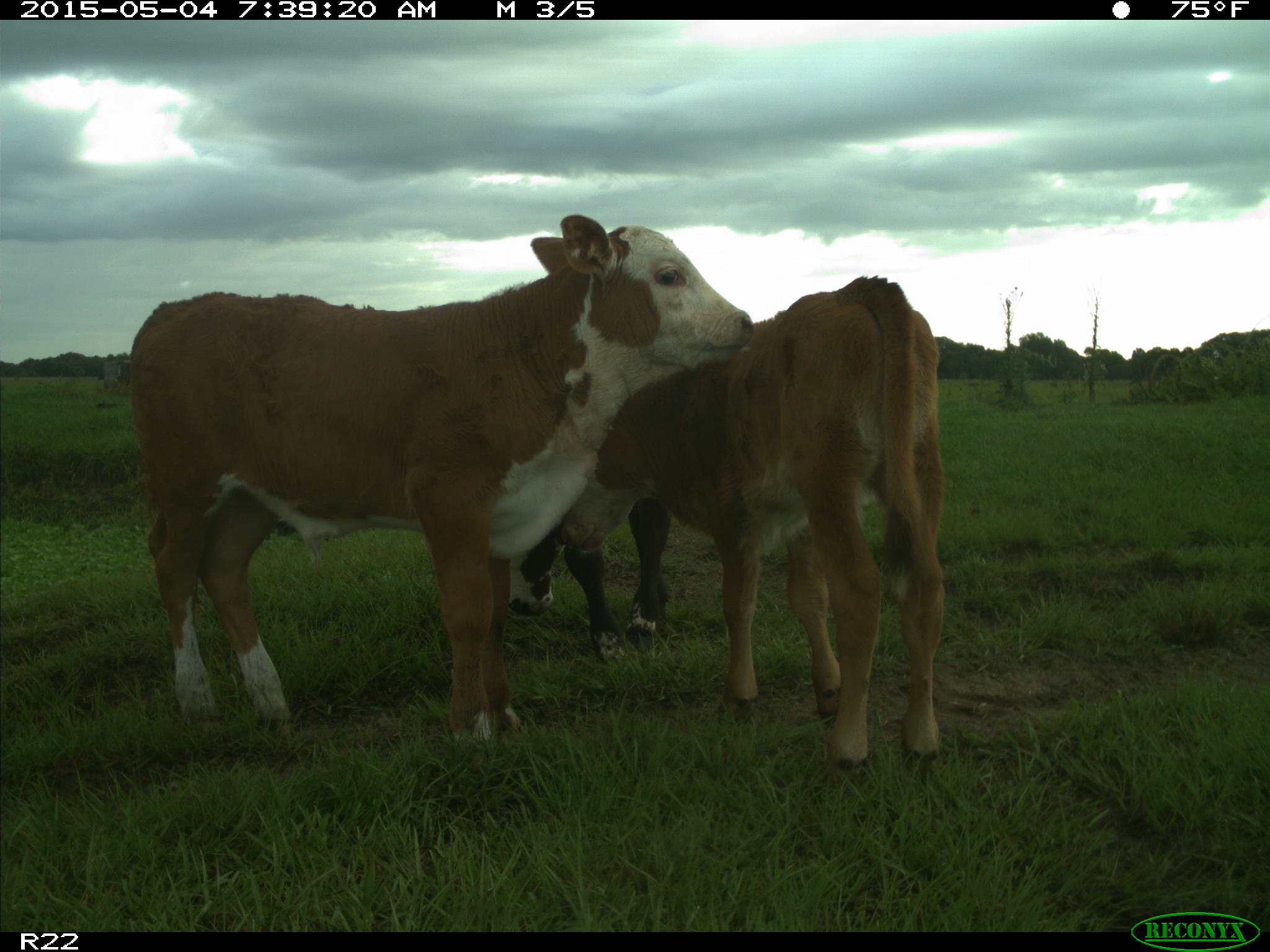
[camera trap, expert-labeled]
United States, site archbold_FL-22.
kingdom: Animalia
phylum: Chordata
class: Mammalia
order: Artiodactyla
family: Bovidae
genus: Bos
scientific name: Bos taurus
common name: domestic cow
Bos taurus (domestic cow).